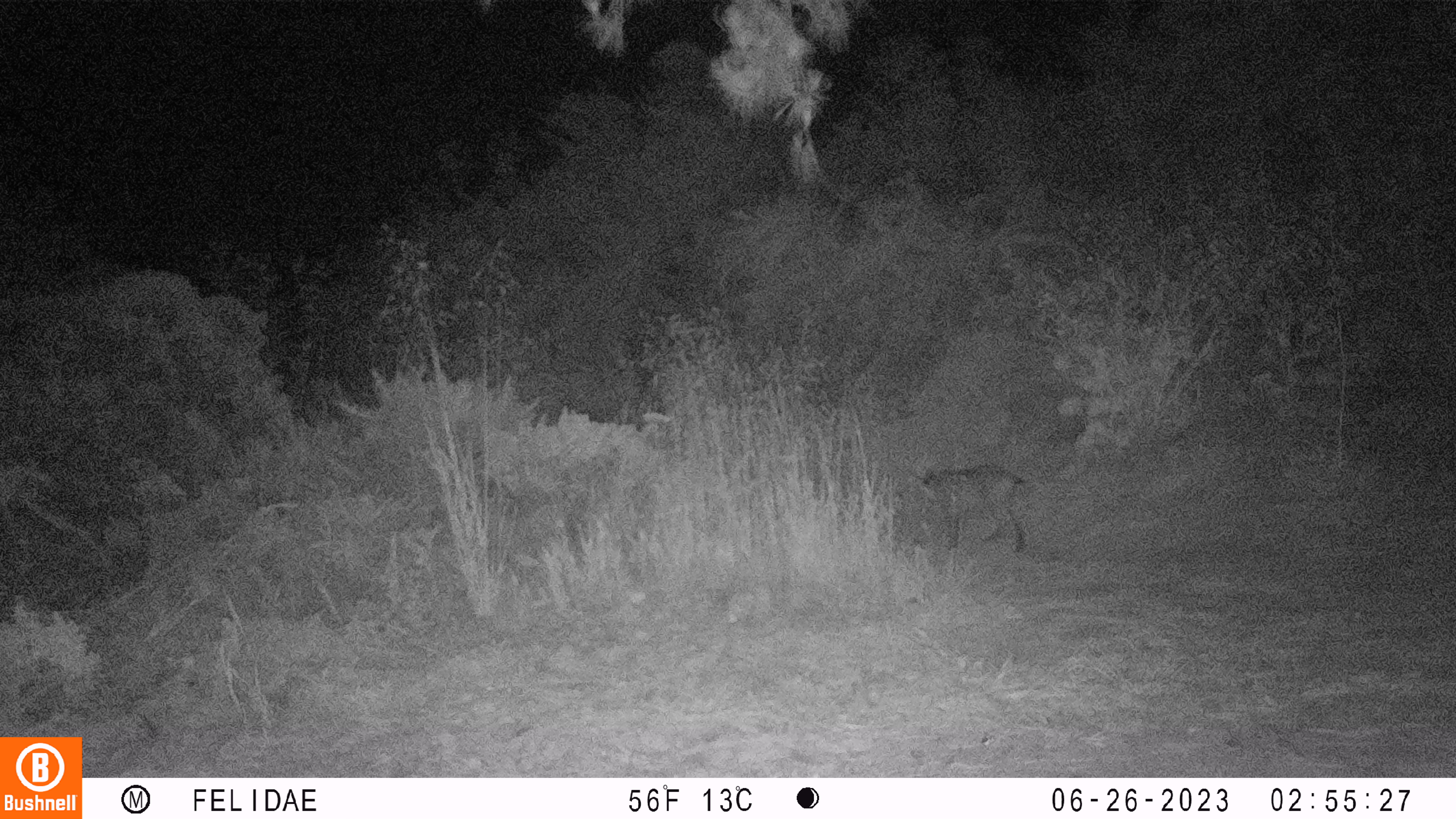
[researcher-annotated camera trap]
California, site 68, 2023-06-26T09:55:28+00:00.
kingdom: Animalia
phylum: Chordata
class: Mammalia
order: Carnivora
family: Canidae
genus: Canis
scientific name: Canis latrans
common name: coyote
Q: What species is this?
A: Coyote (Canis latrans).